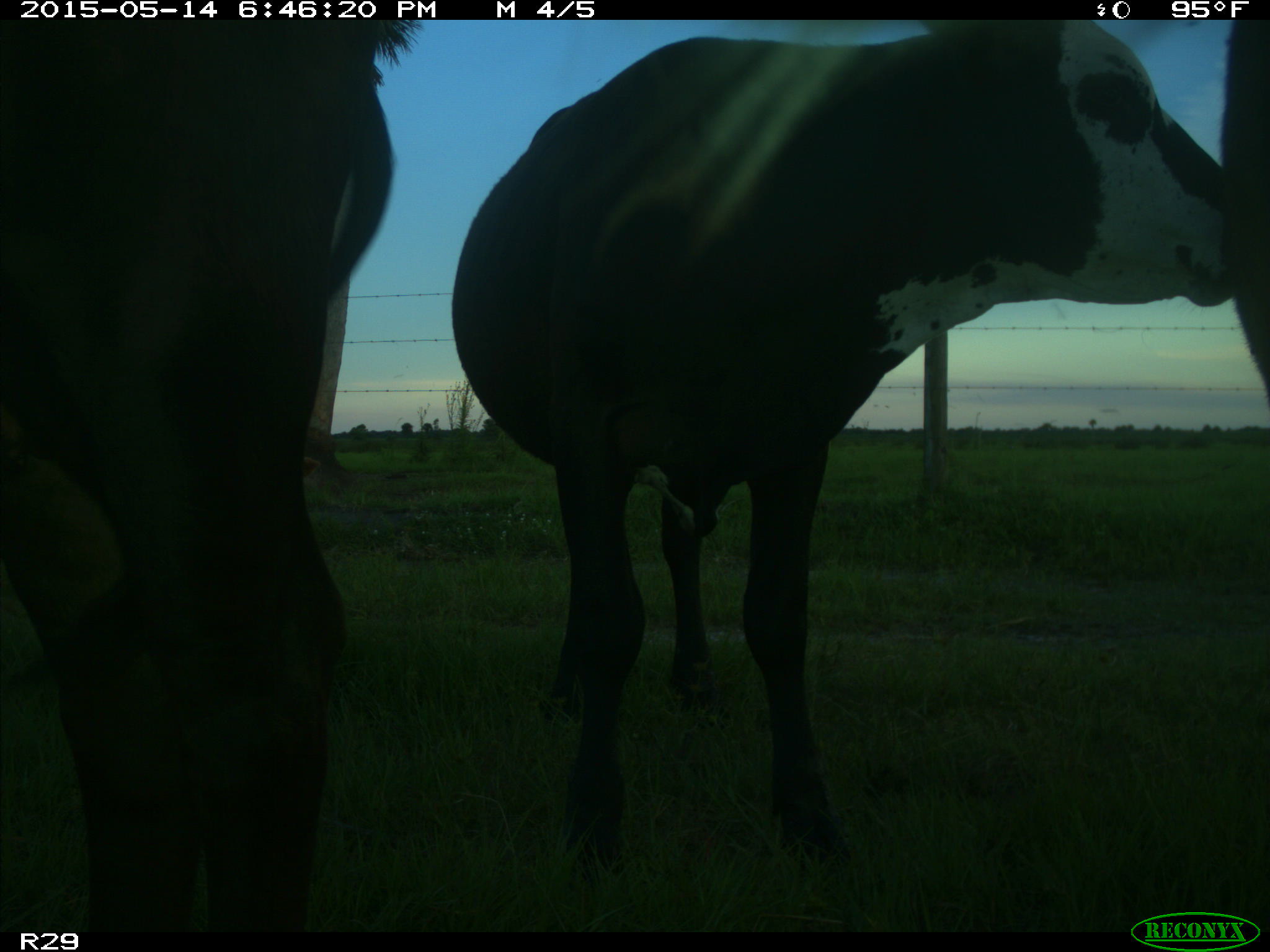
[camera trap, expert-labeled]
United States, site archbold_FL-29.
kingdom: Animalia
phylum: Chordata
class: Mammalia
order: Artiodactyla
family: Bovidae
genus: Bos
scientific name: Bos taurus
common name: domestic cow